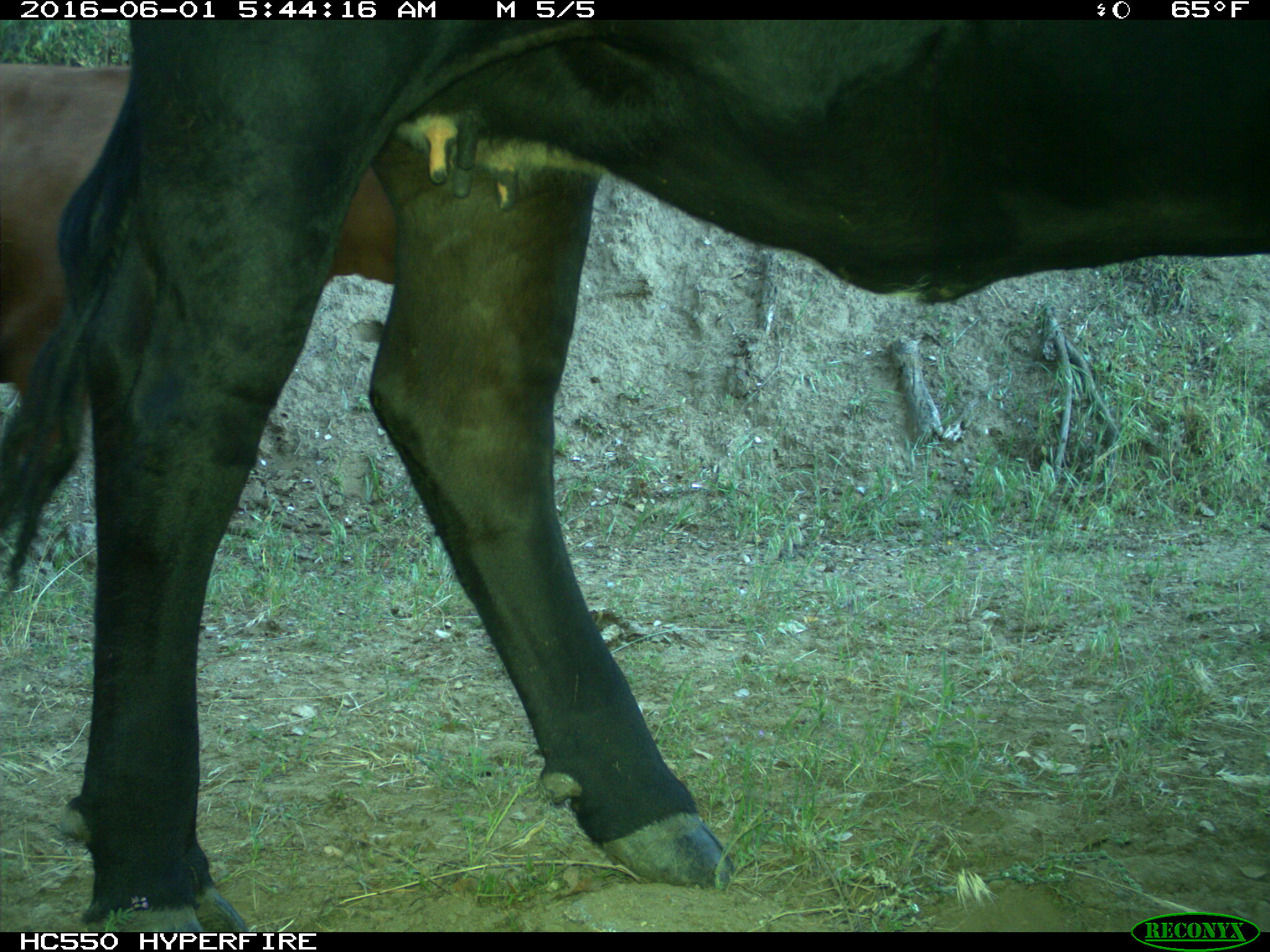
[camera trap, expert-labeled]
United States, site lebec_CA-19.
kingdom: Animalia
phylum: Chordata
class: Mammalia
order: Artiodactyla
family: Bovidae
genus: Bos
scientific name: Bos taurus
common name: domestic cow